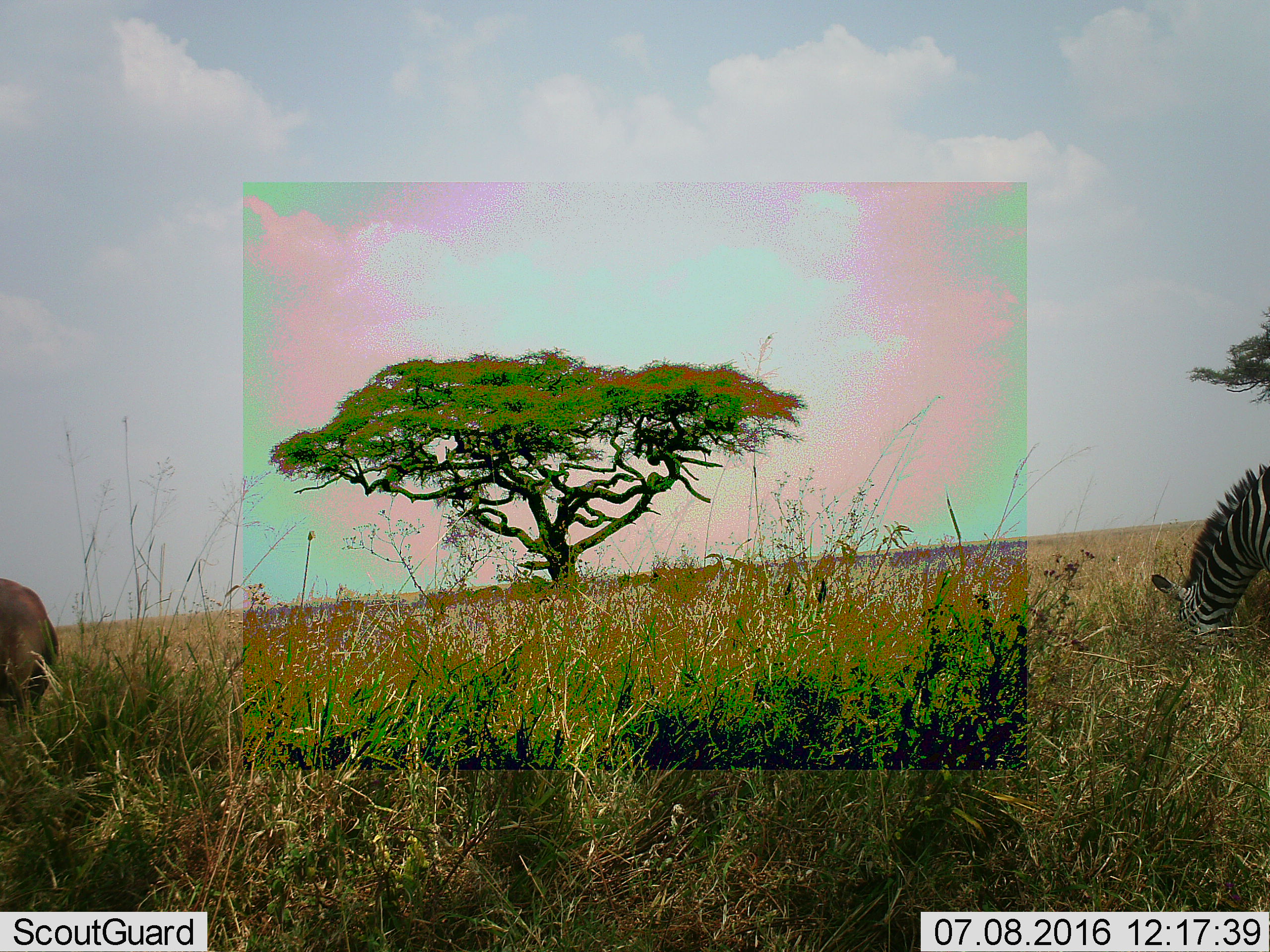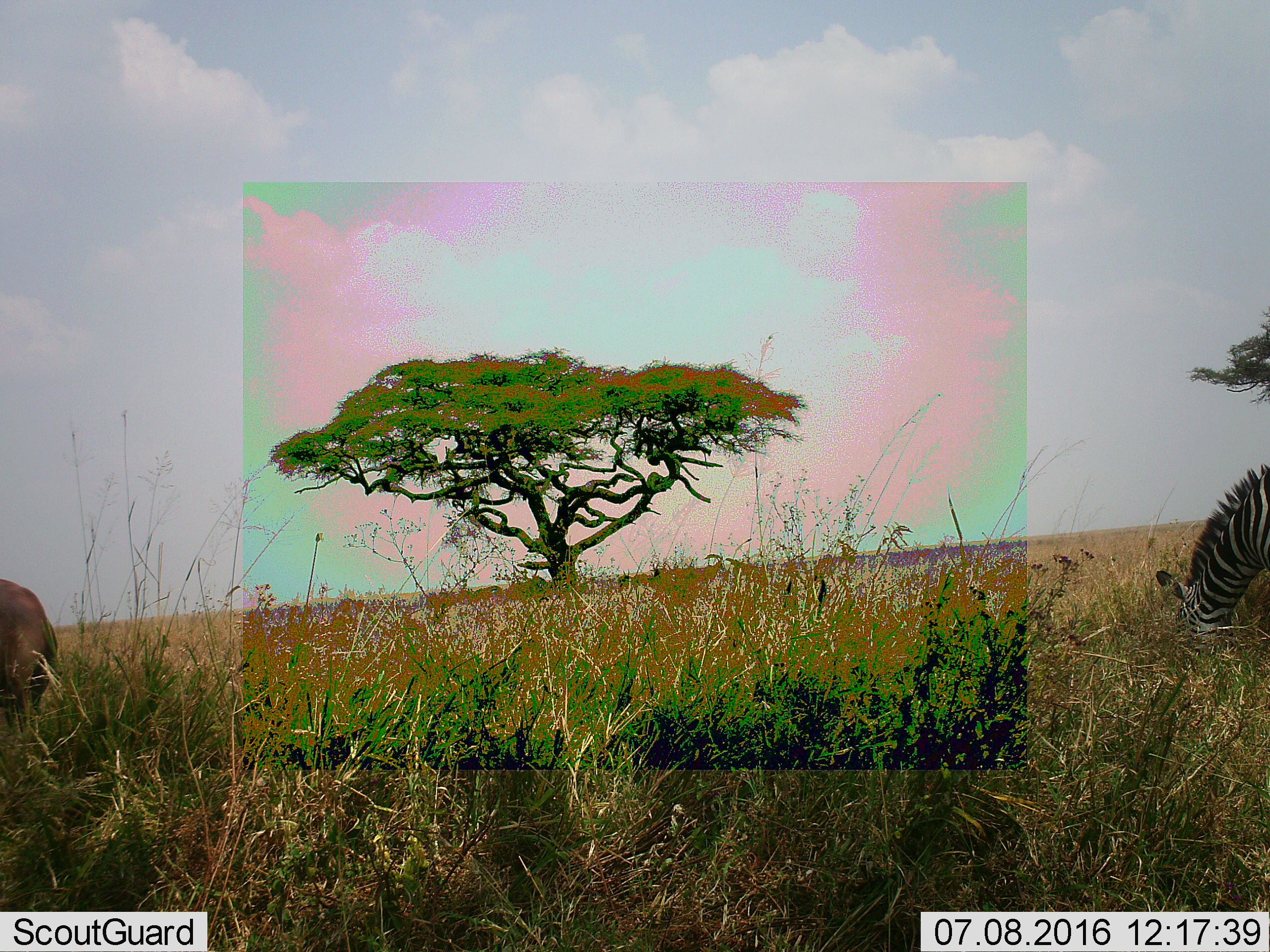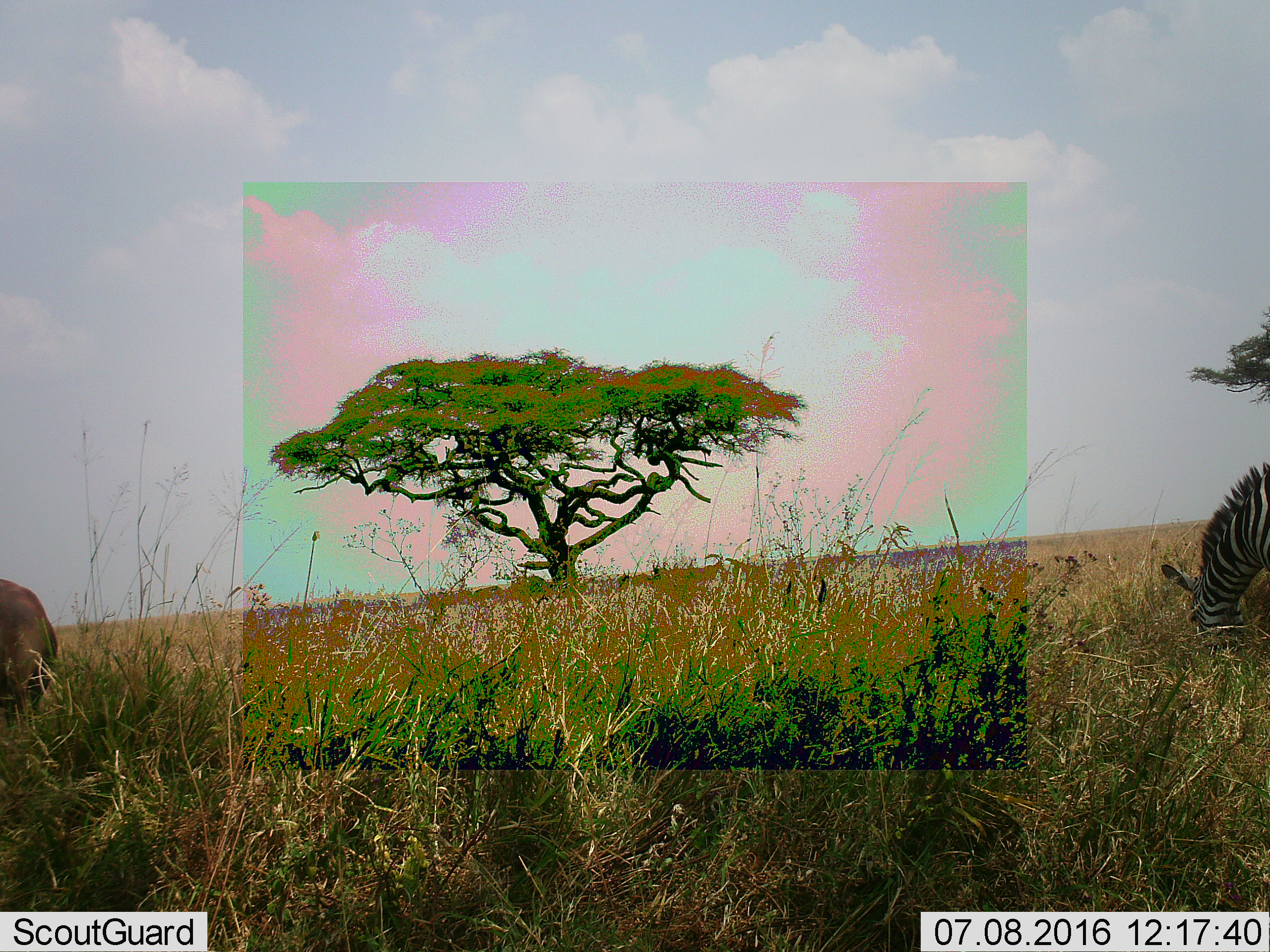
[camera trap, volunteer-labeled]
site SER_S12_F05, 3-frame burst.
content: unidentified animal